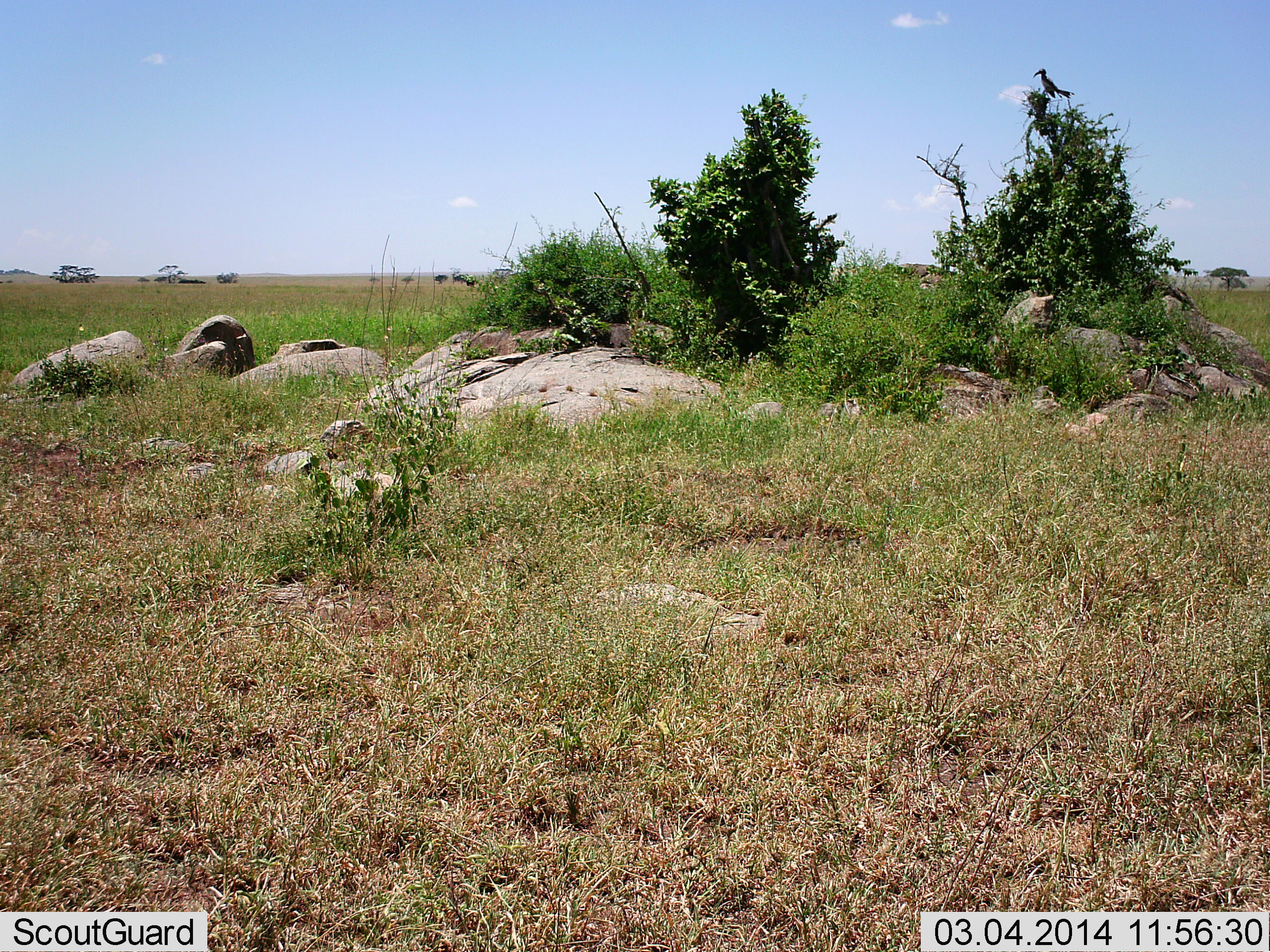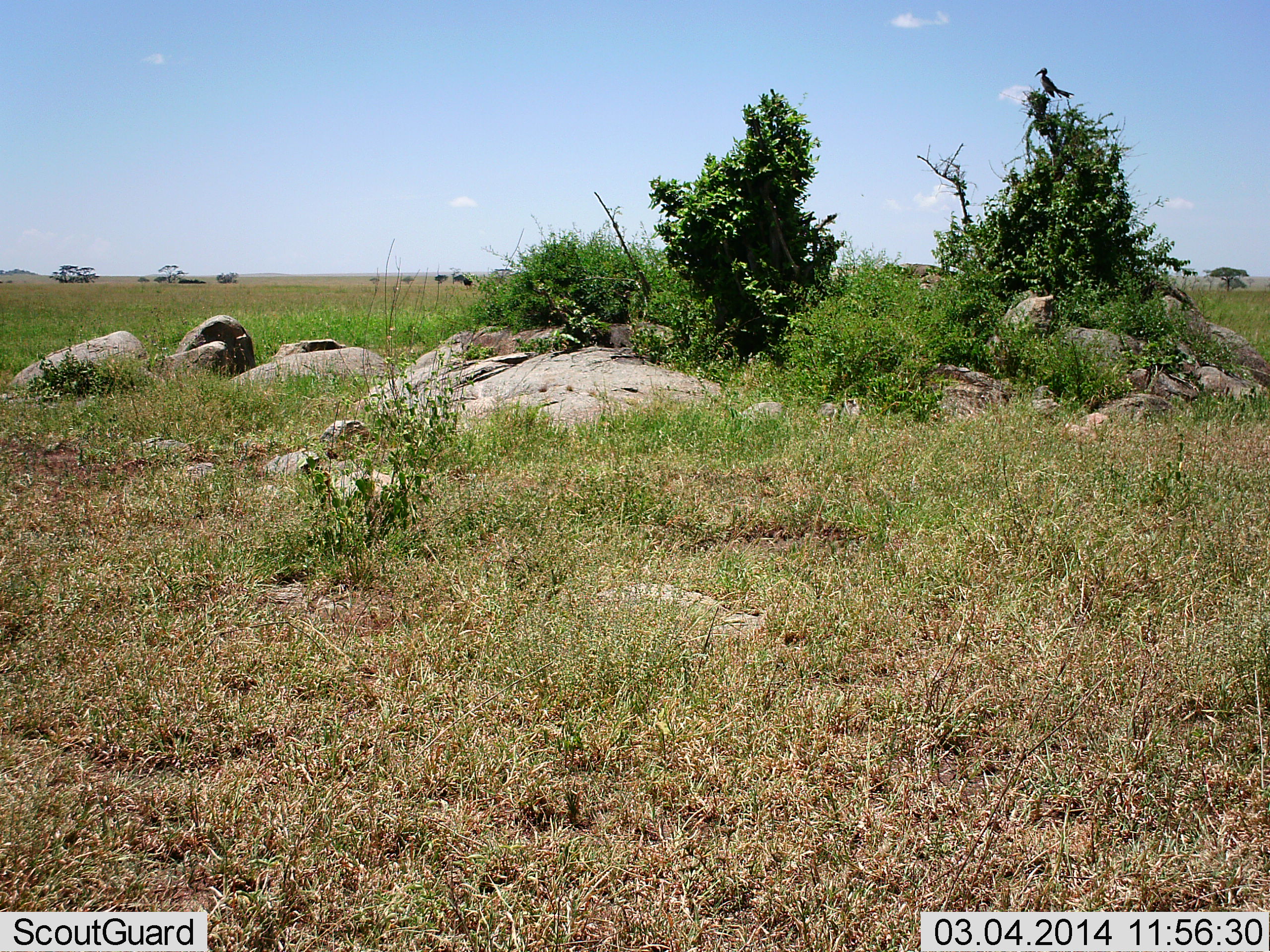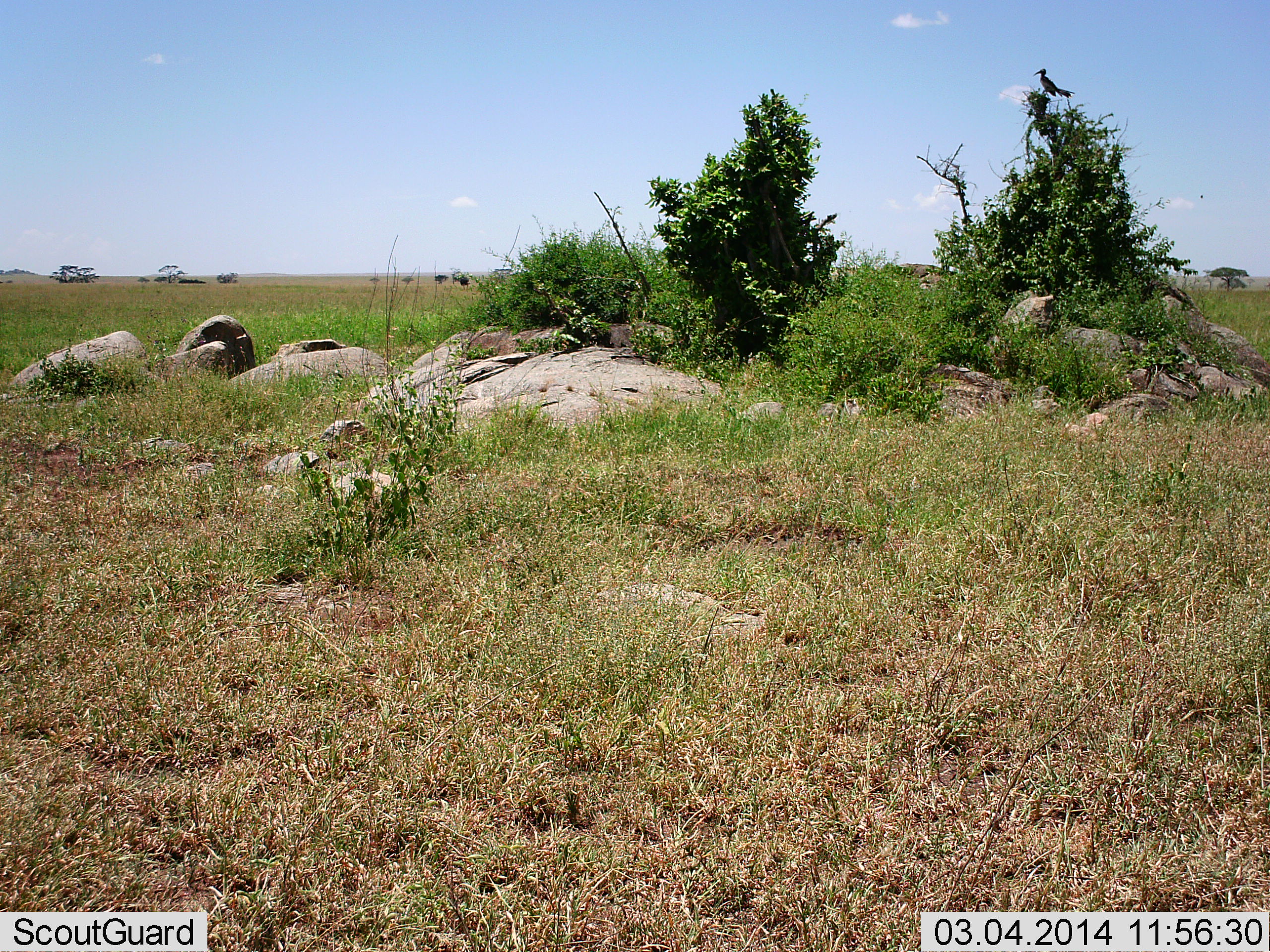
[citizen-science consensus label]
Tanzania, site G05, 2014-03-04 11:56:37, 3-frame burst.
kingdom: Animalia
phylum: Chordata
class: Aves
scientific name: Aves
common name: bird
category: otherbird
Otherbird (bird) (Aves), count 1. Behavior (volunteer vote fractions): standing 71%, resting 29%, moving 0%, interacting 0%. Young present (vote fraction): 0%. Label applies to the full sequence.